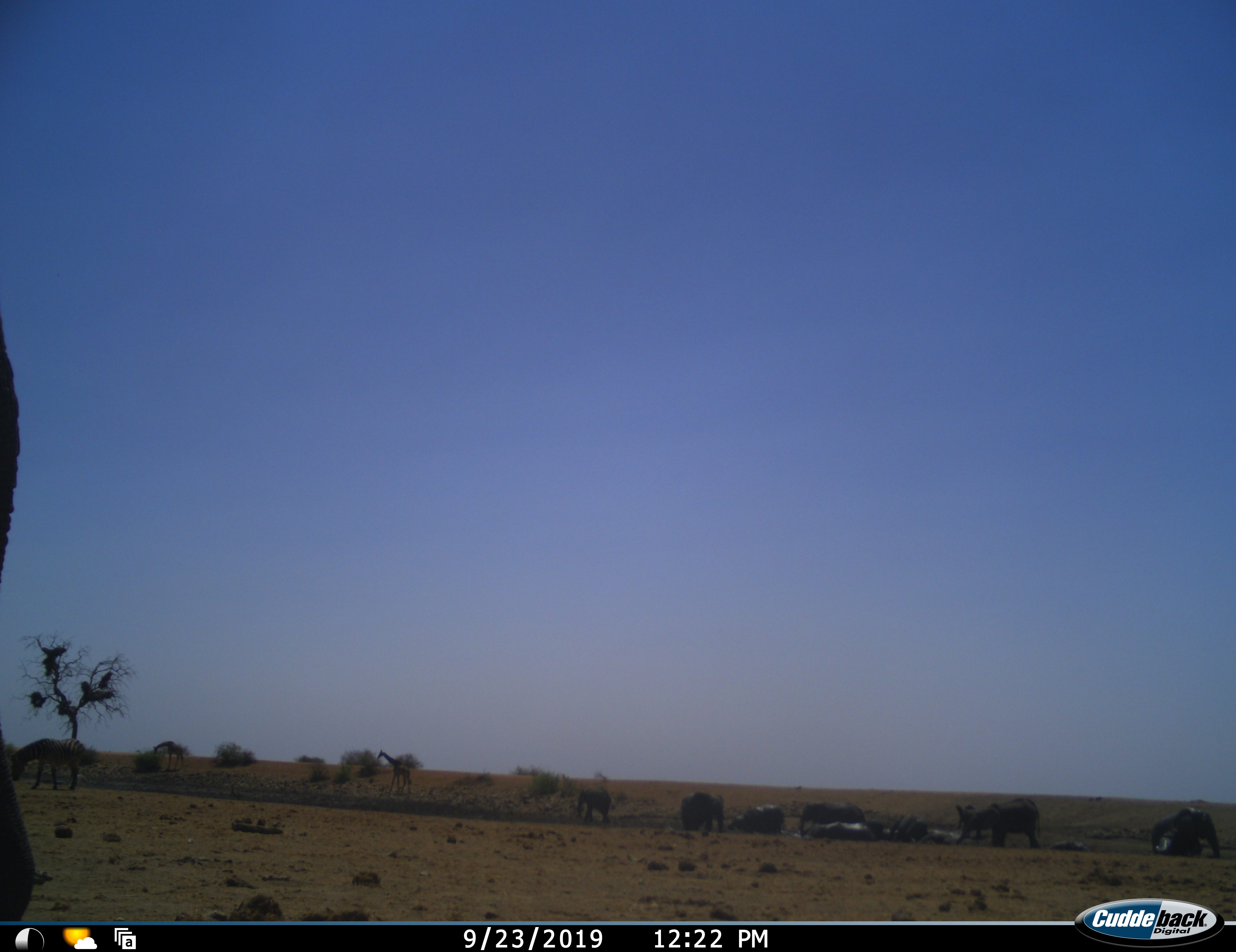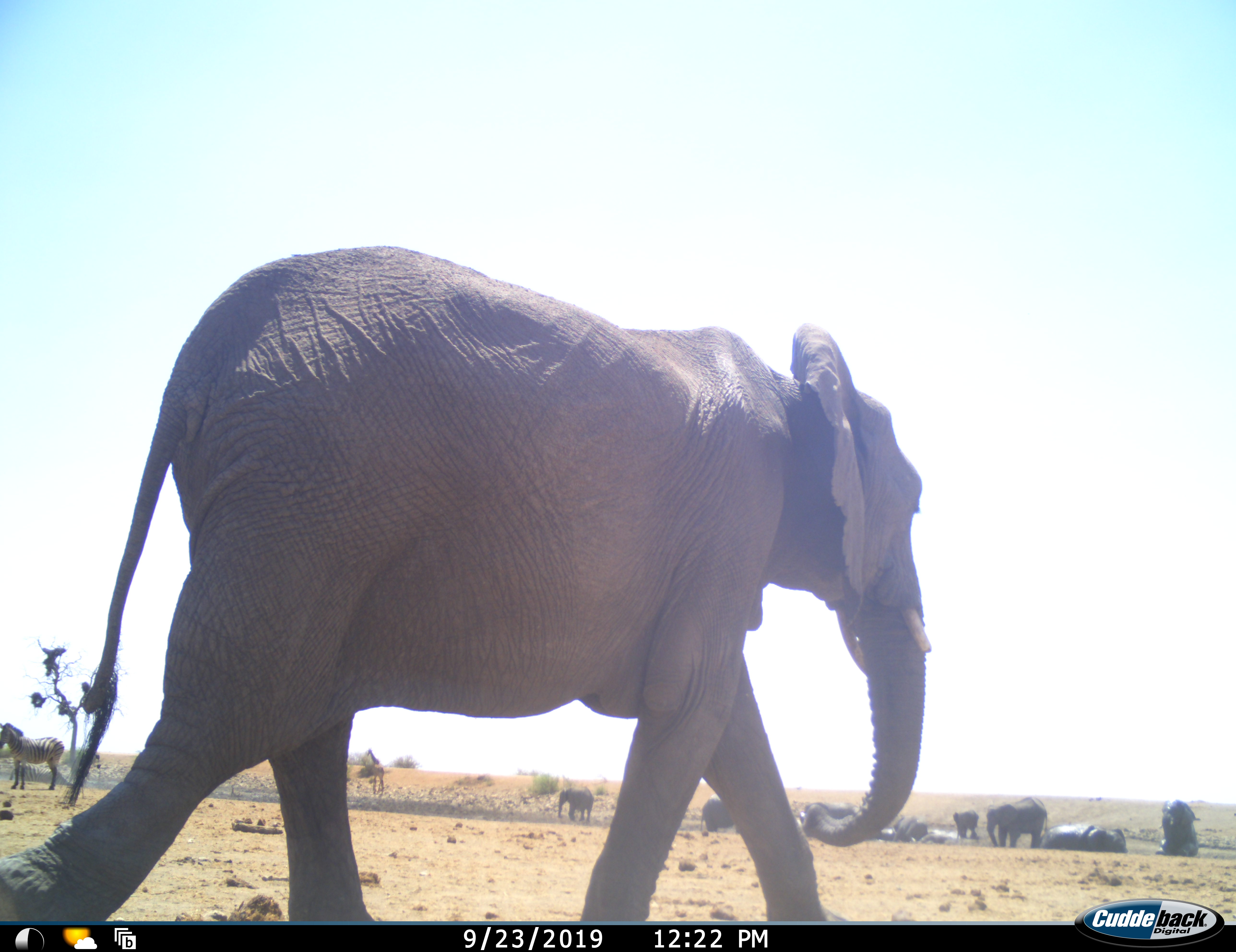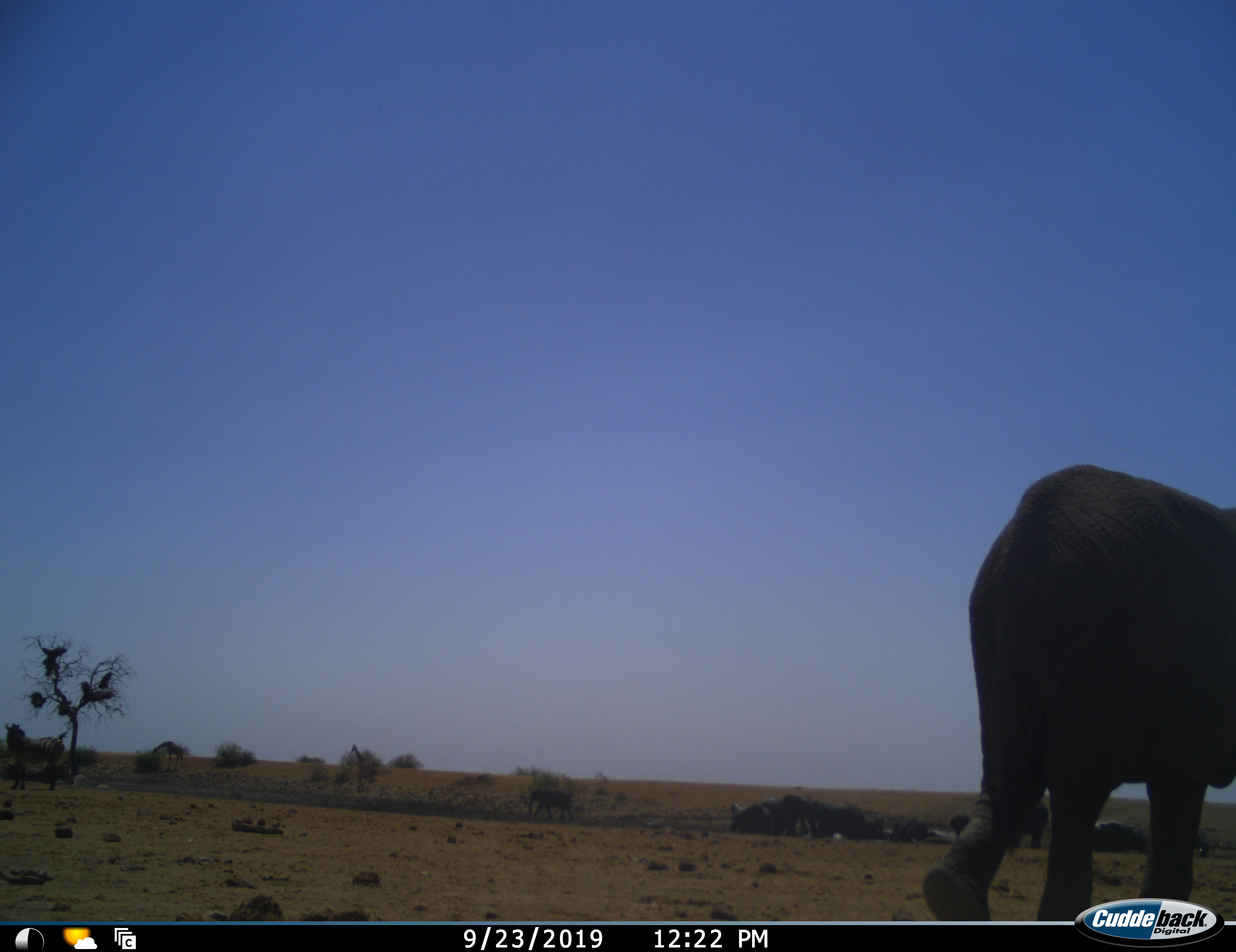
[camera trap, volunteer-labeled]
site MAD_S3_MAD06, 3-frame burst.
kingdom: Animalia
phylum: Chordata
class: Mammalia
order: Proboscidea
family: Elephantidae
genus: Loxodonta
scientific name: Loxodonta africana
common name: african bush elephant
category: elephant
Elephant (african bush elephant) (Loxodonta africana), count 9. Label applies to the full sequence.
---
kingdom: Animalia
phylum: Chordata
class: Mammalia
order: Artiodactyla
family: Giraffidae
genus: Giraffa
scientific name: Giraffa camelopardalis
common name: giraffe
Giraffe (Giraffa camelopardalis), count 2. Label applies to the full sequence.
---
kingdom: Animalia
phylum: Chordata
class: Mammalia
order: Perissodactyla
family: Equidae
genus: Equus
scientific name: Equus quagga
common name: plains zebra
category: zebraplains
Zebraplains (plains zebra) (Equus quagga), count 1. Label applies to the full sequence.